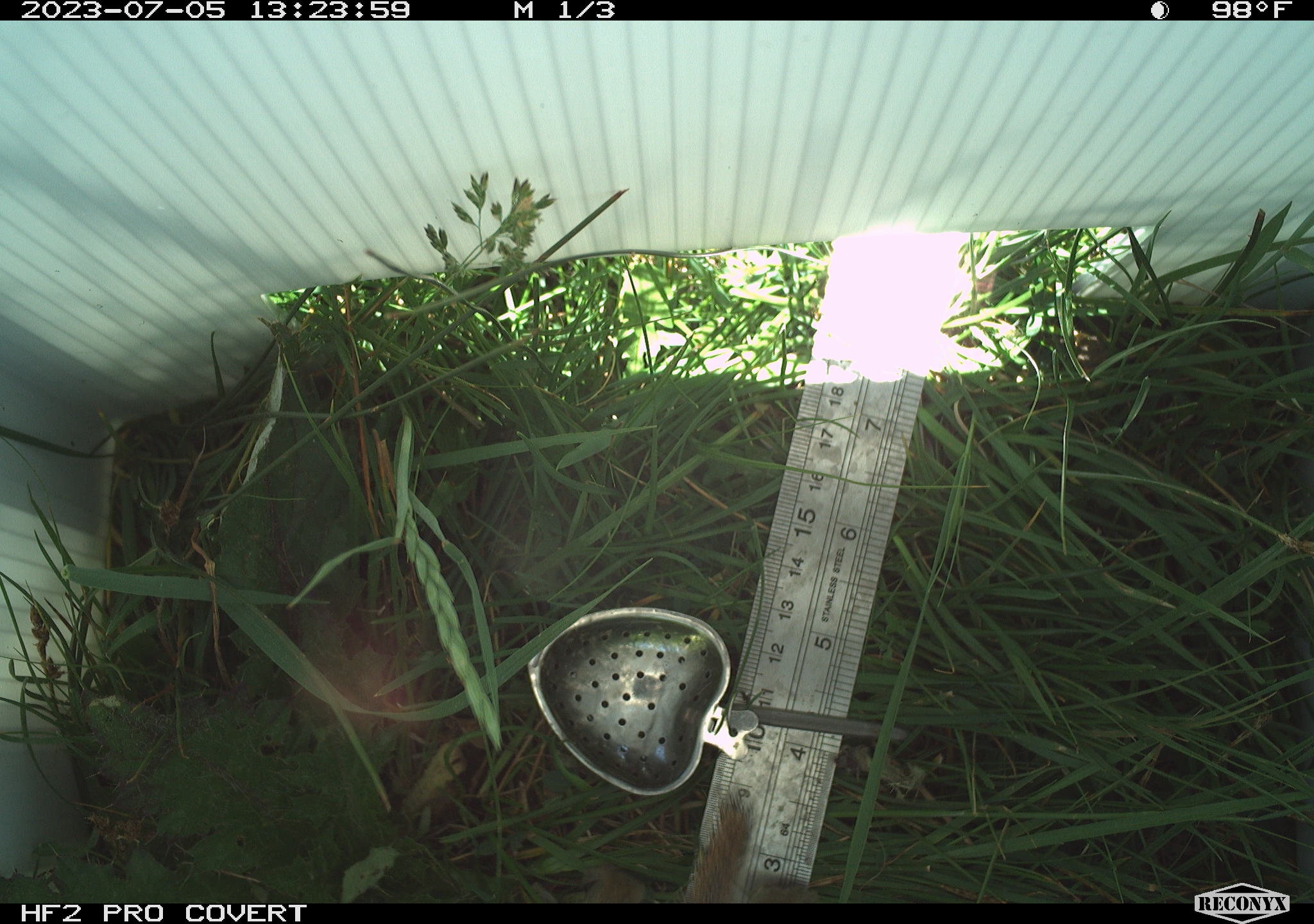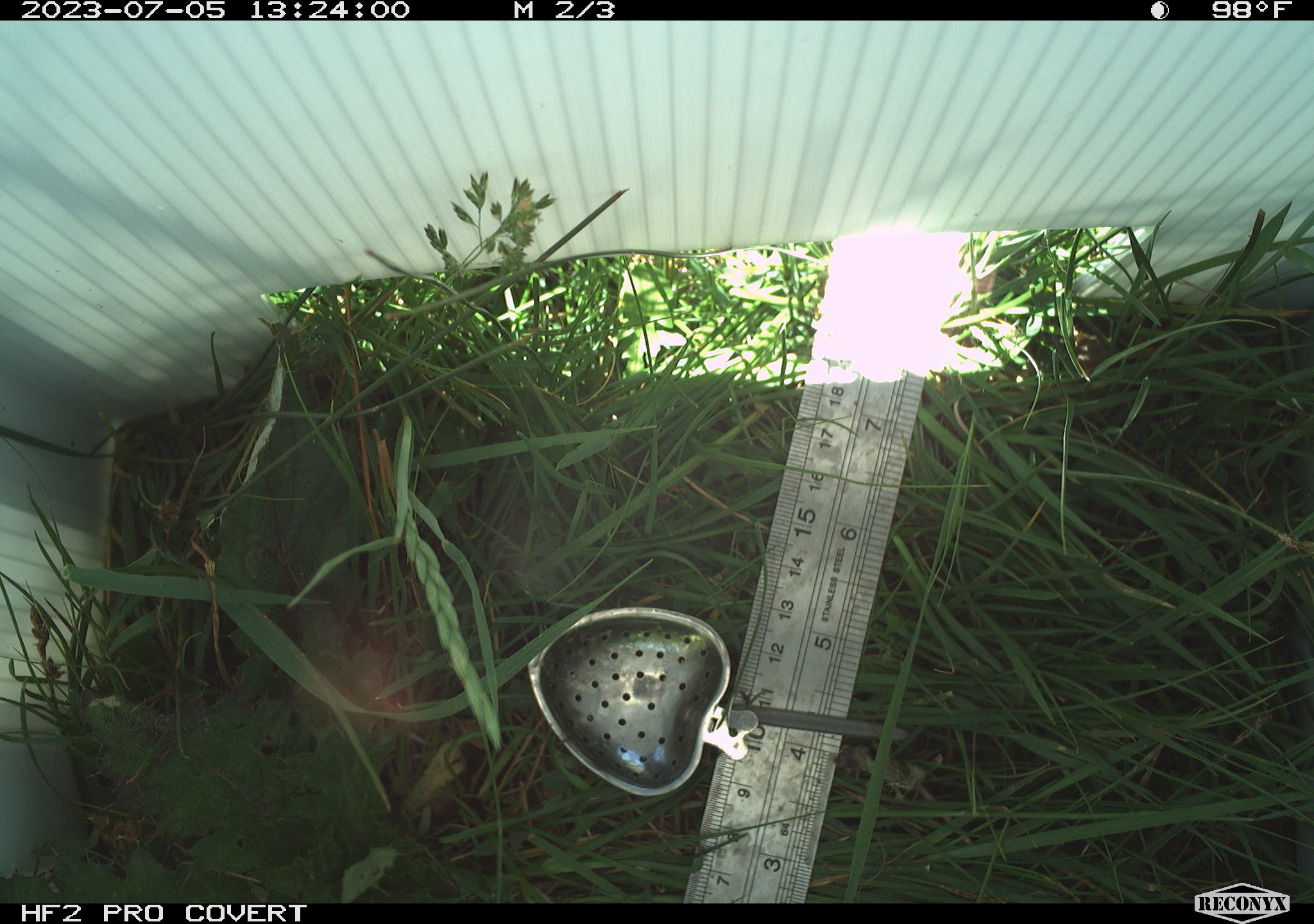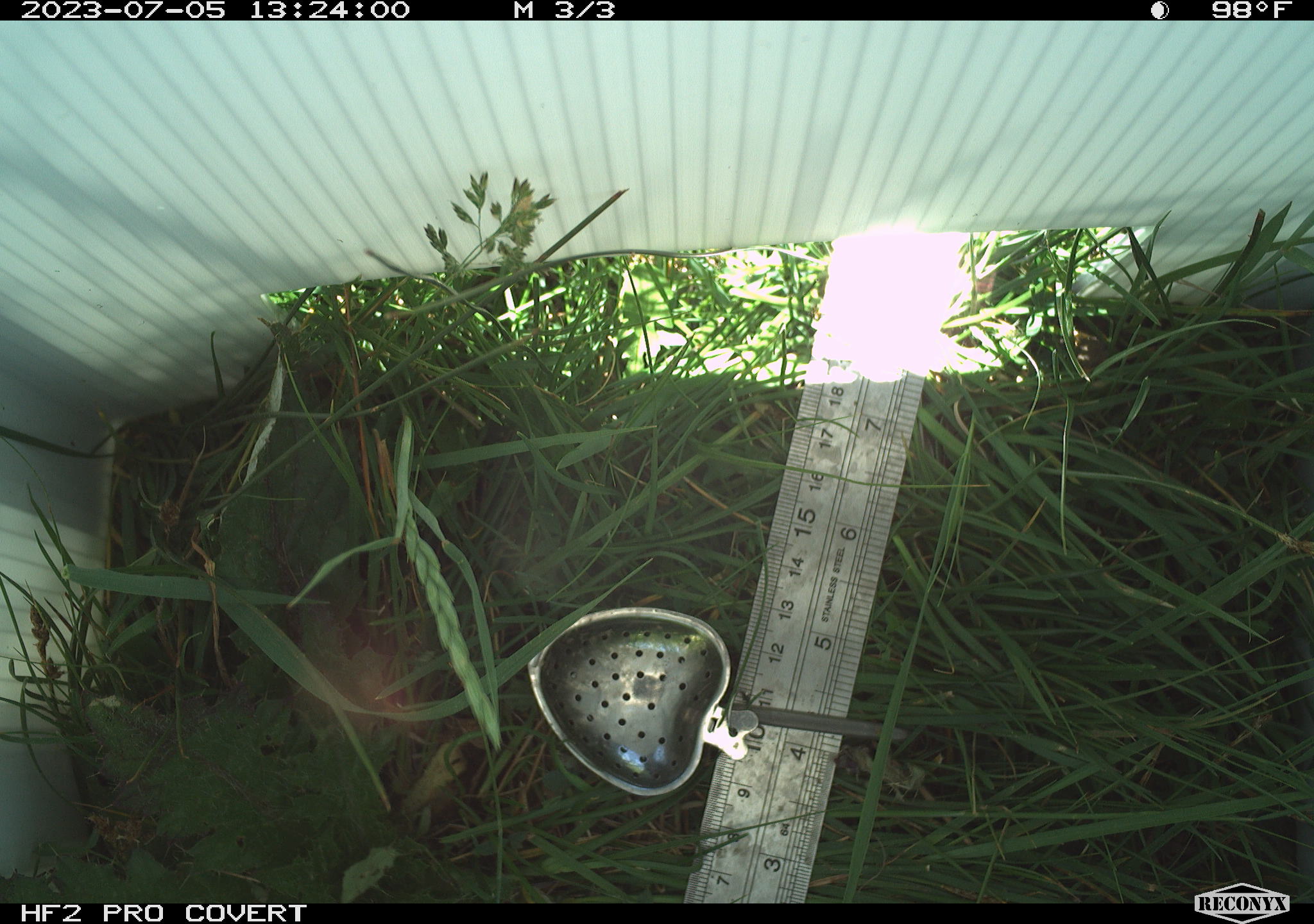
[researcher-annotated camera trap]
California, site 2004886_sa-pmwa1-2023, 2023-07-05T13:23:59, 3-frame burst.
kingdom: Animalia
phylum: Chordata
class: Mammalia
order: Rodentia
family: Sciuridae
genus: Urocitellus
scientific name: Urocitellus beldingi beldingi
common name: belding's ground squirrel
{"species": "belding's ground squirrel (Urocitellus beldingi beldingi)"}